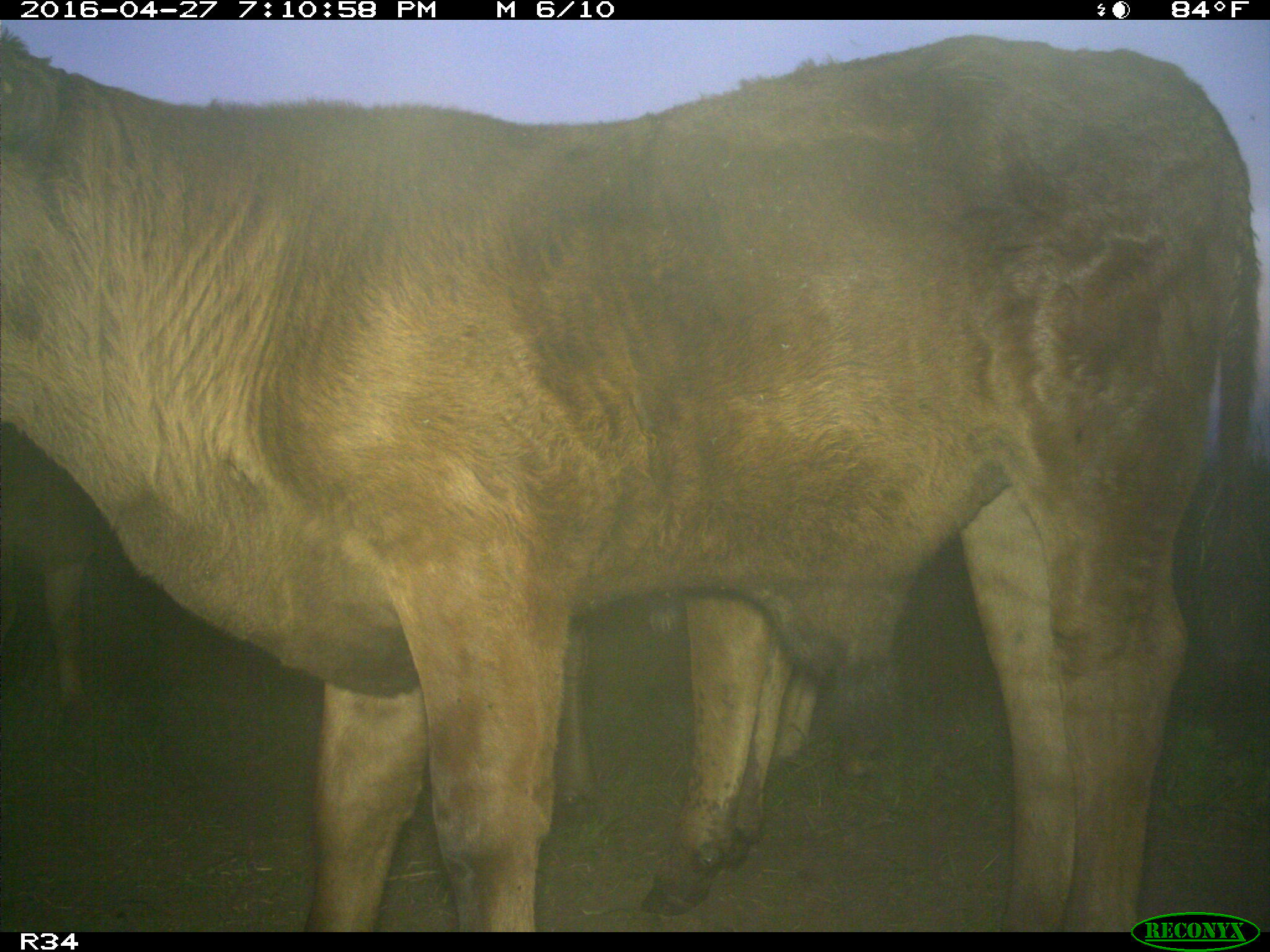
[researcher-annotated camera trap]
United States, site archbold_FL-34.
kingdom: Animalia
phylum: Chordata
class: Mammalia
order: Artiodactyla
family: Bovidae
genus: Bos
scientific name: Bos taurus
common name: domestic cow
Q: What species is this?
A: Bos taurus (domestic cow).